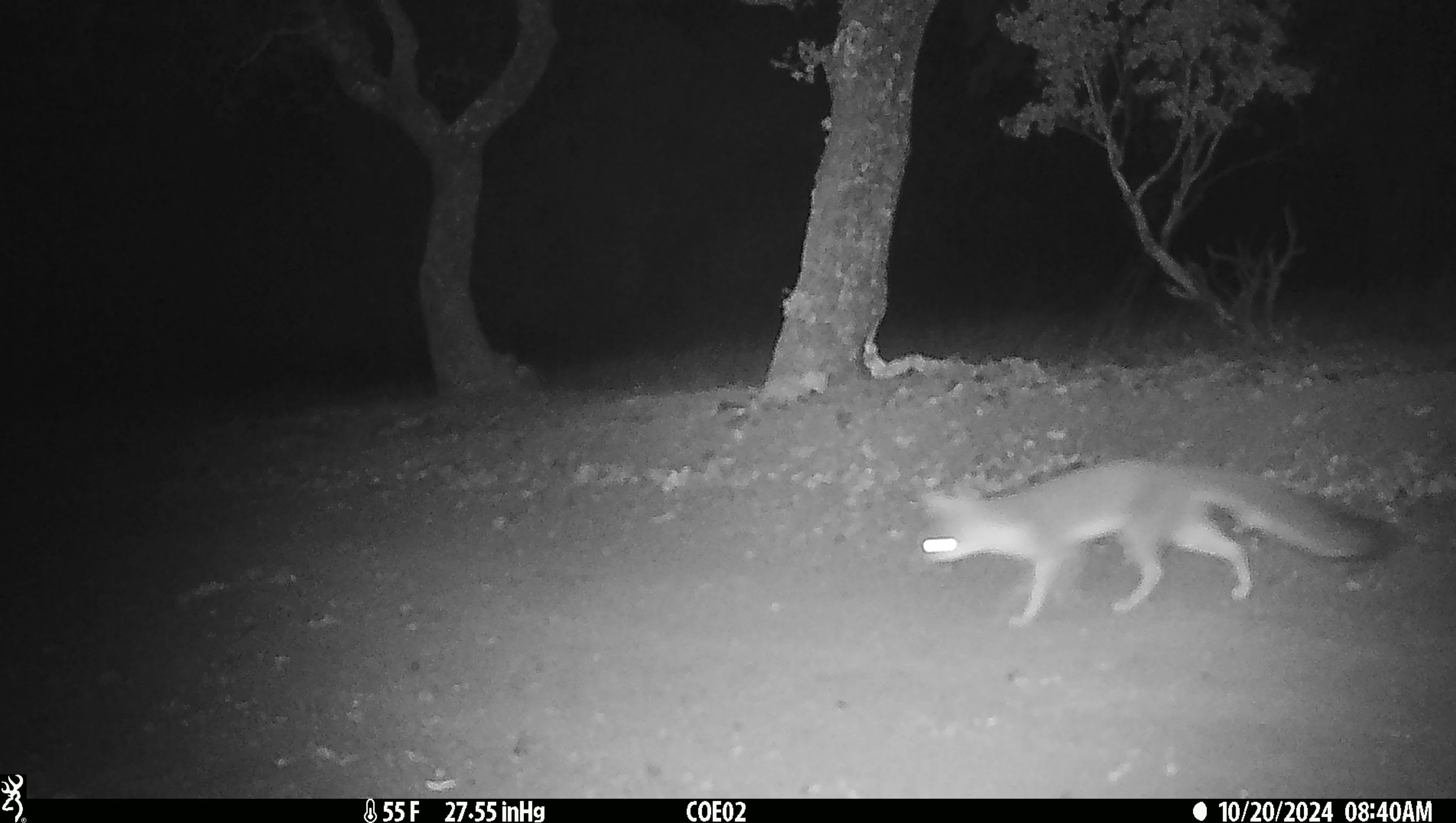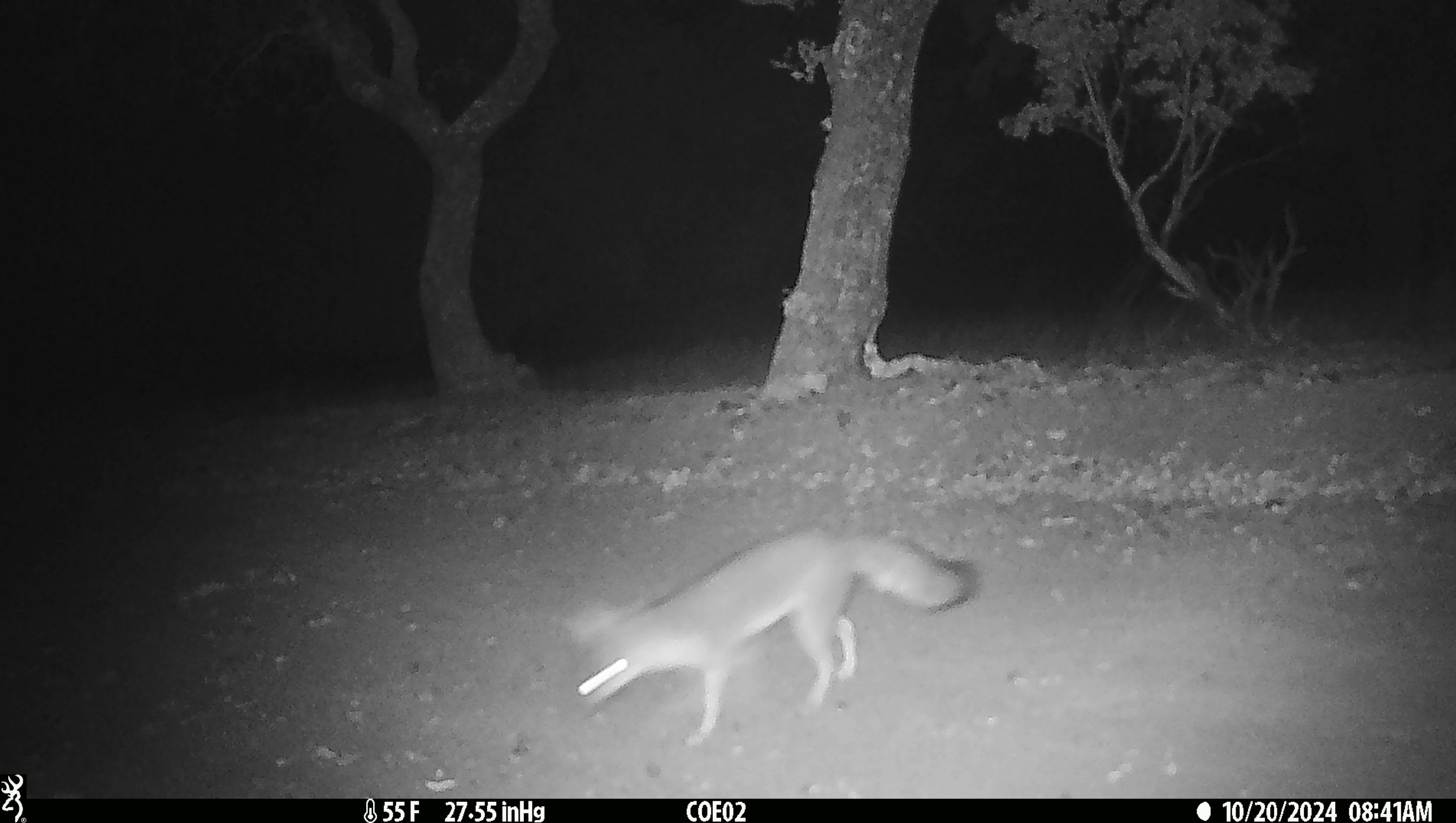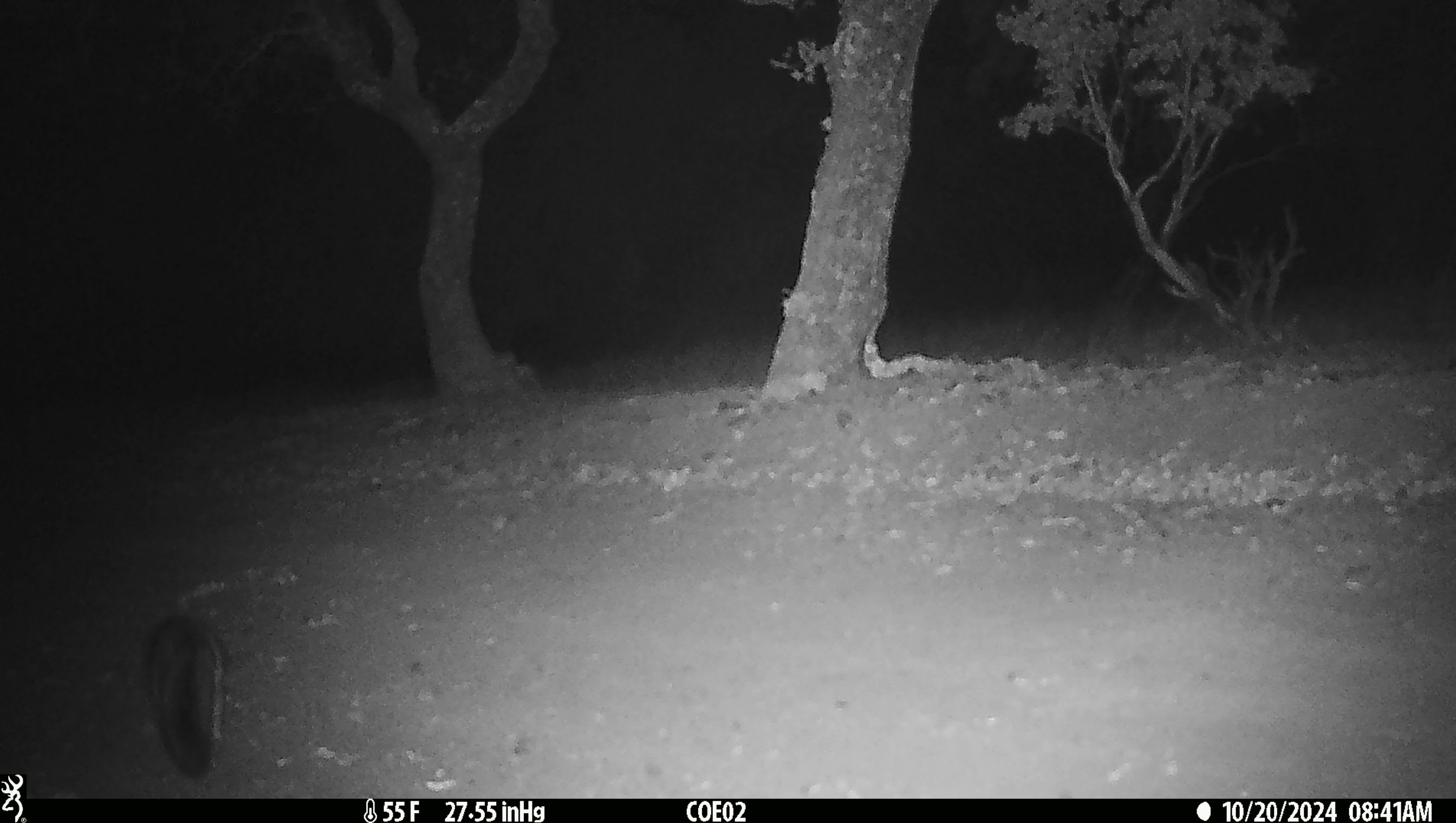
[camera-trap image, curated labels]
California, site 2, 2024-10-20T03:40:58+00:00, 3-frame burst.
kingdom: Animalia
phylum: Chordata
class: Mammalia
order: Carnivora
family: Canidae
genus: Urocyon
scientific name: Urocyon cinereoargenteus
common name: gray fox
Gray fox (Urocyon cinereoargenteus).